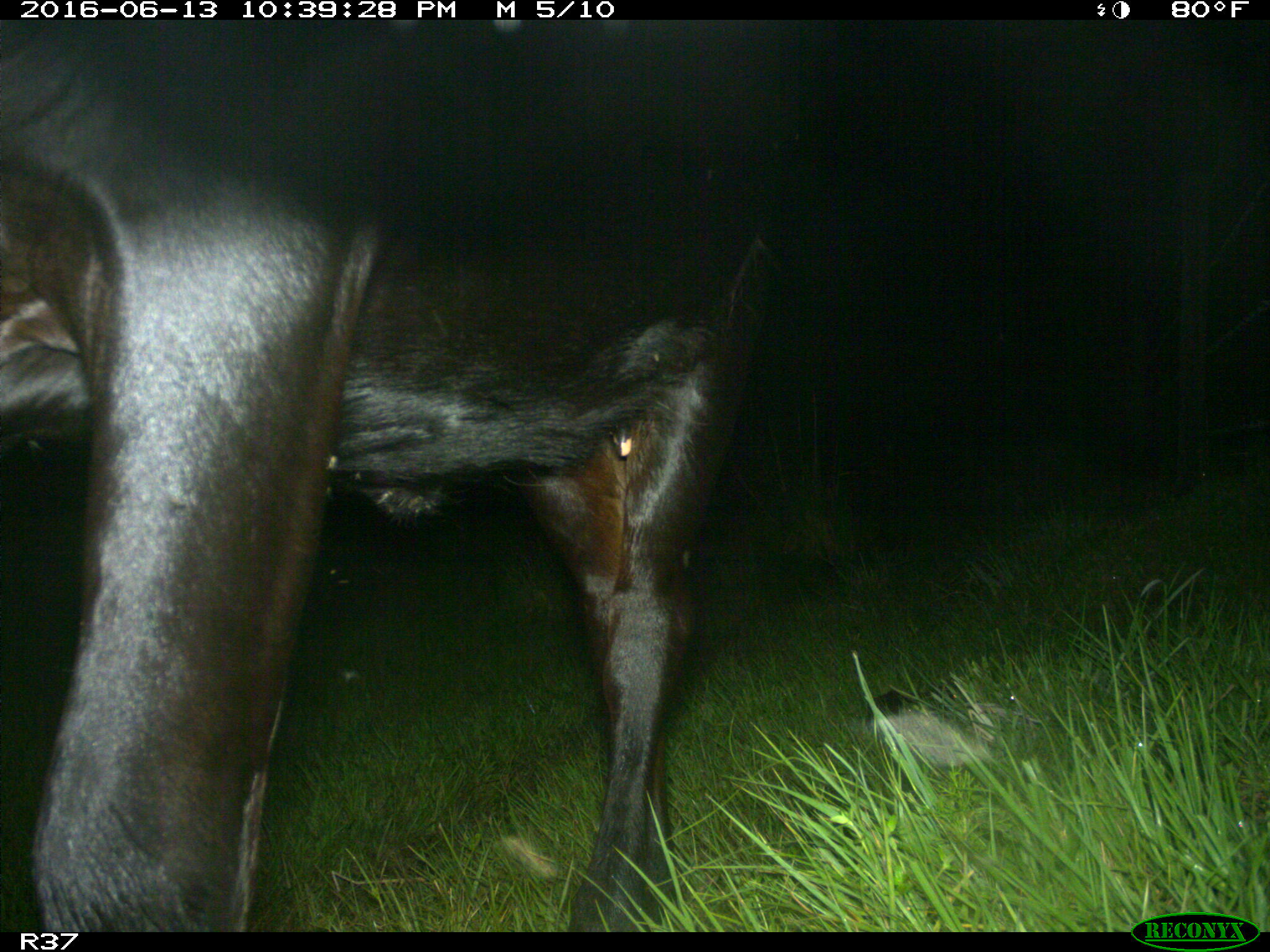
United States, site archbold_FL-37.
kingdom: Animalia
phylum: Chordata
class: Mammalia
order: Artiodactyla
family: Bovidae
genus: Bos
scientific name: Bos taurus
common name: domestic cow